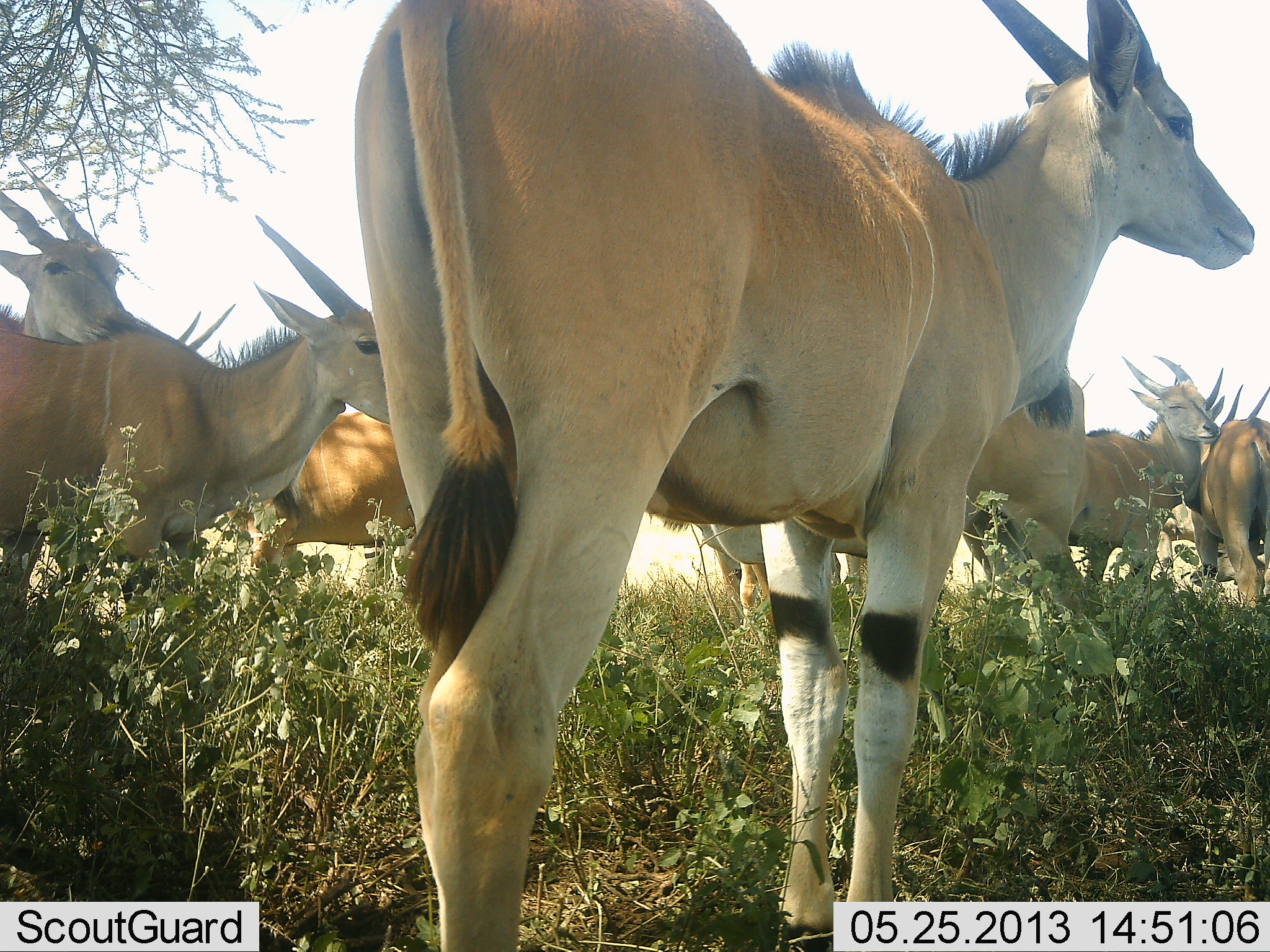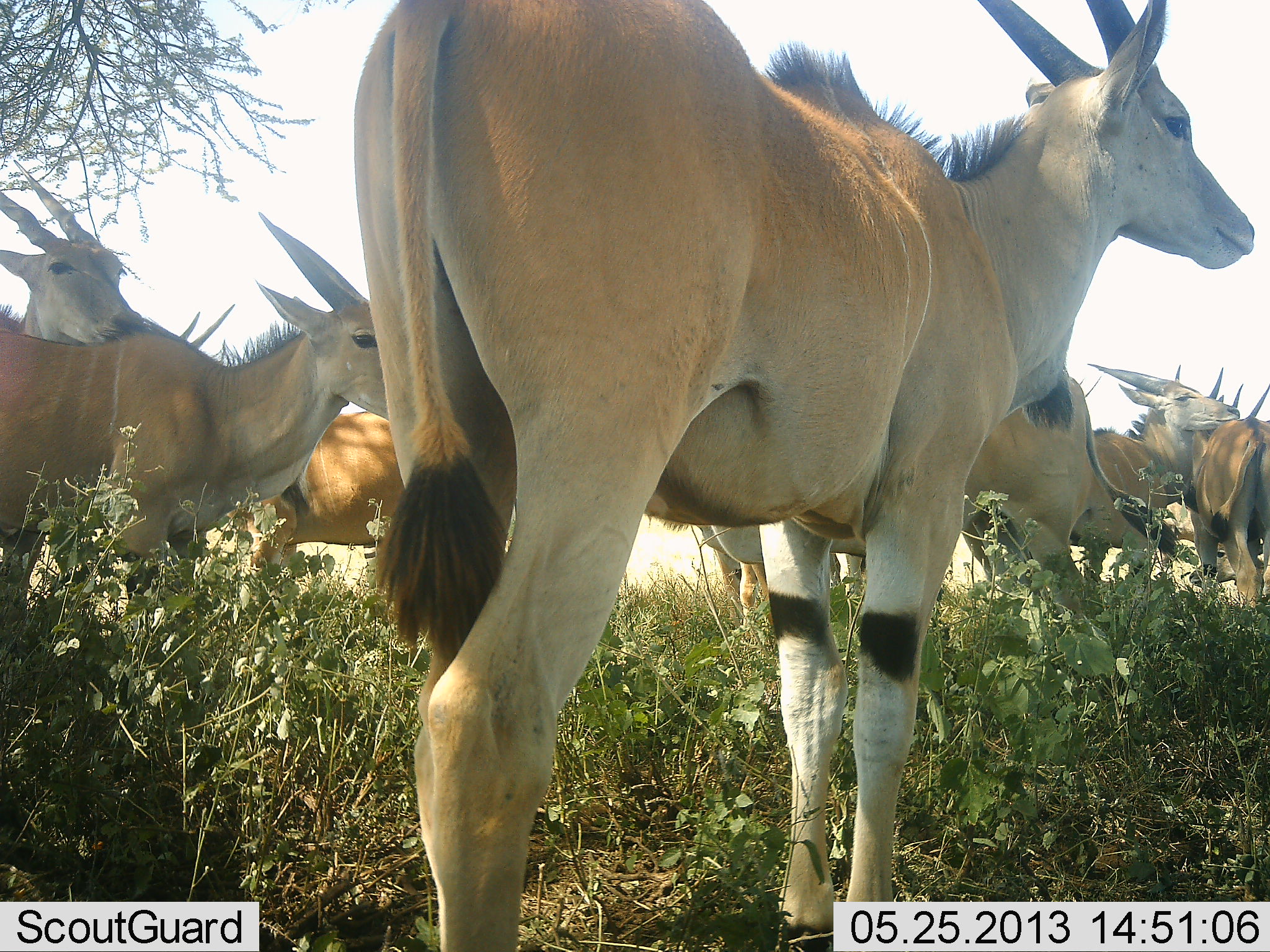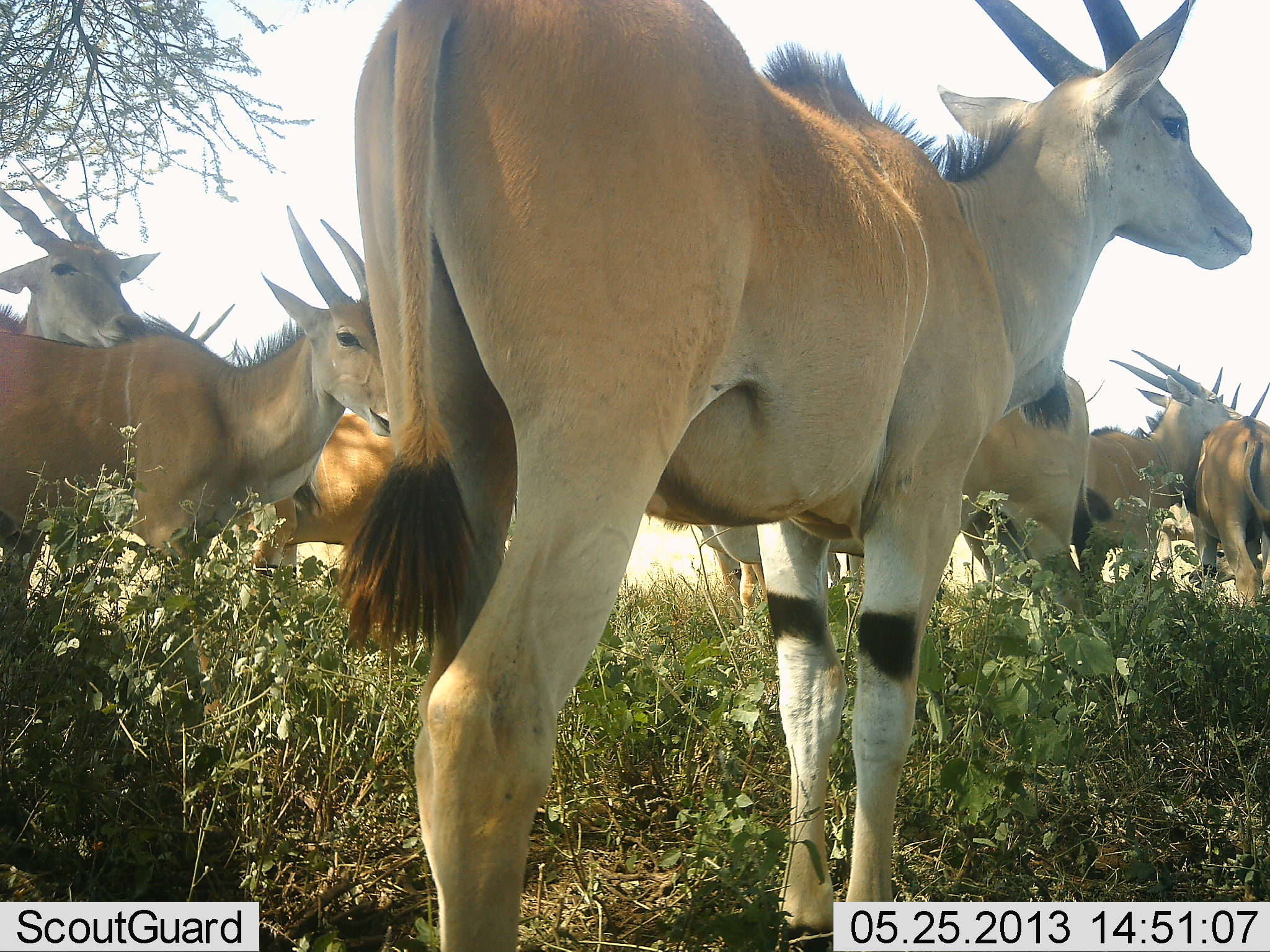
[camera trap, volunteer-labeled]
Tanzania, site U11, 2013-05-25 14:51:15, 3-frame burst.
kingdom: Animalia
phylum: Chordata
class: Mammalia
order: Artiodactyla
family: Bovidae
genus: Tragelaphus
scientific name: Tragelaphus oryx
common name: eland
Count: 8.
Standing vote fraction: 88%.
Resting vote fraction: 8%.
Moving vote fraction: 0%.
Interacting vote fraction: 40%.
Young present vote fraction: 0%.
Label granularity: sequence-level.